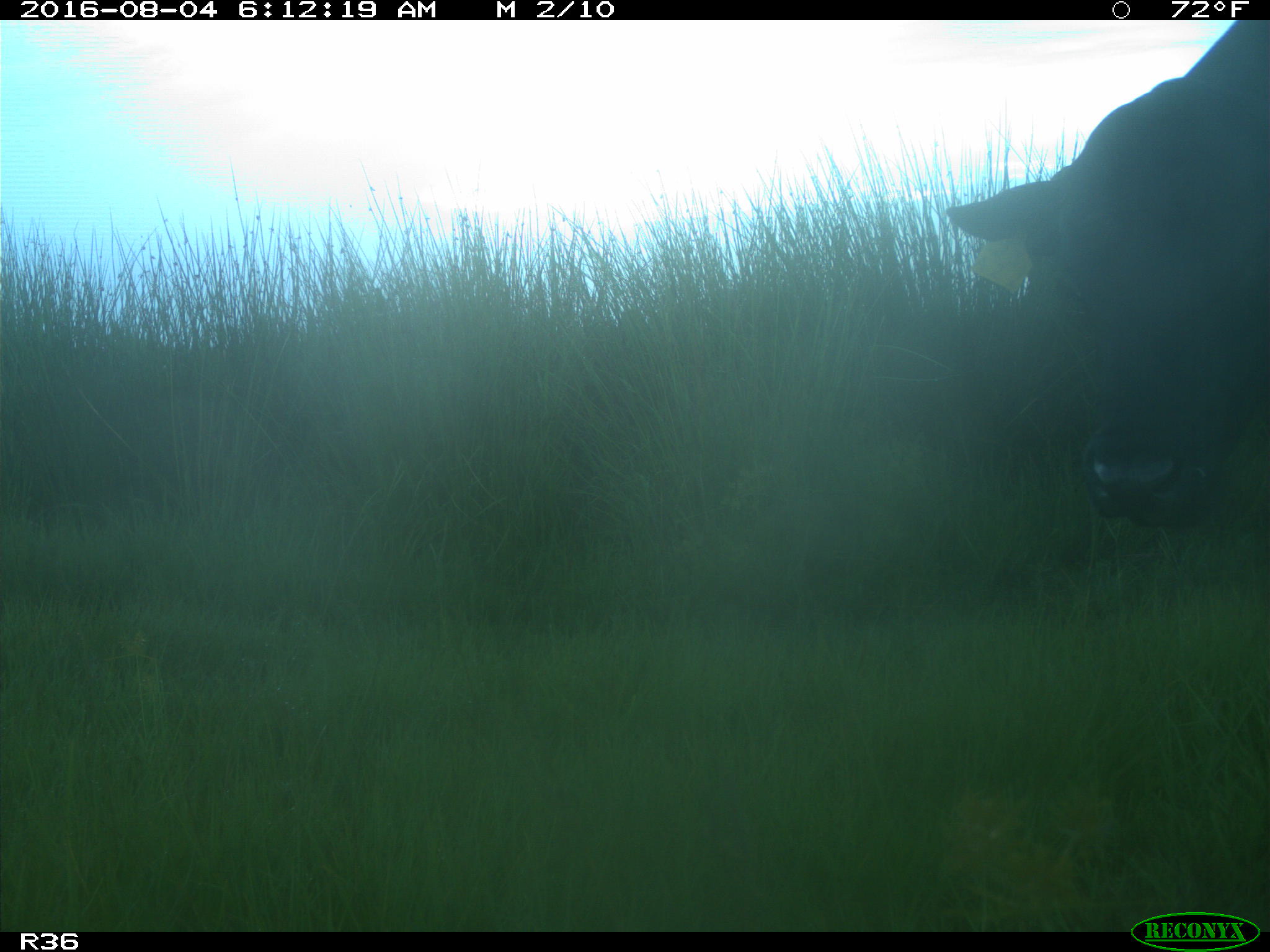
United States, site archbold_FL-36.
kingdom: Animalia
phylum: Chordata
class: Mammalia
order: Artiodactyla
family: Bovidae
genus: Bos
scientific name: Bos taurus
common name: domestic cow